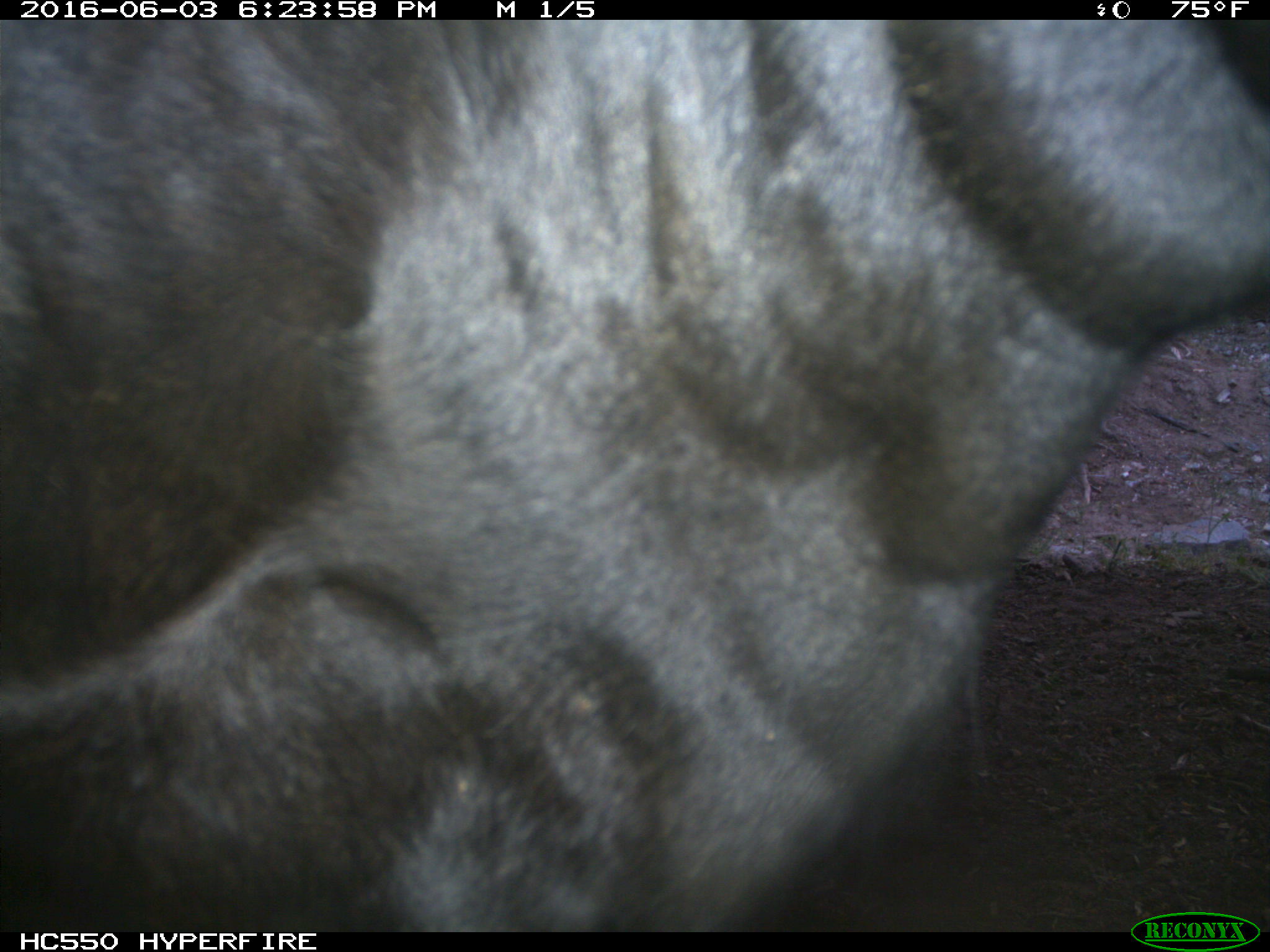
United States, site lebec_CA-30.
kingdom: Animalia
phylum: Chordata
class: Mammalia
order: Artiodactyla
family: Bovidae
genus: Bos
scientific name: Bos taurus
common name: domestic cow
Bos taurus (domestic cow).